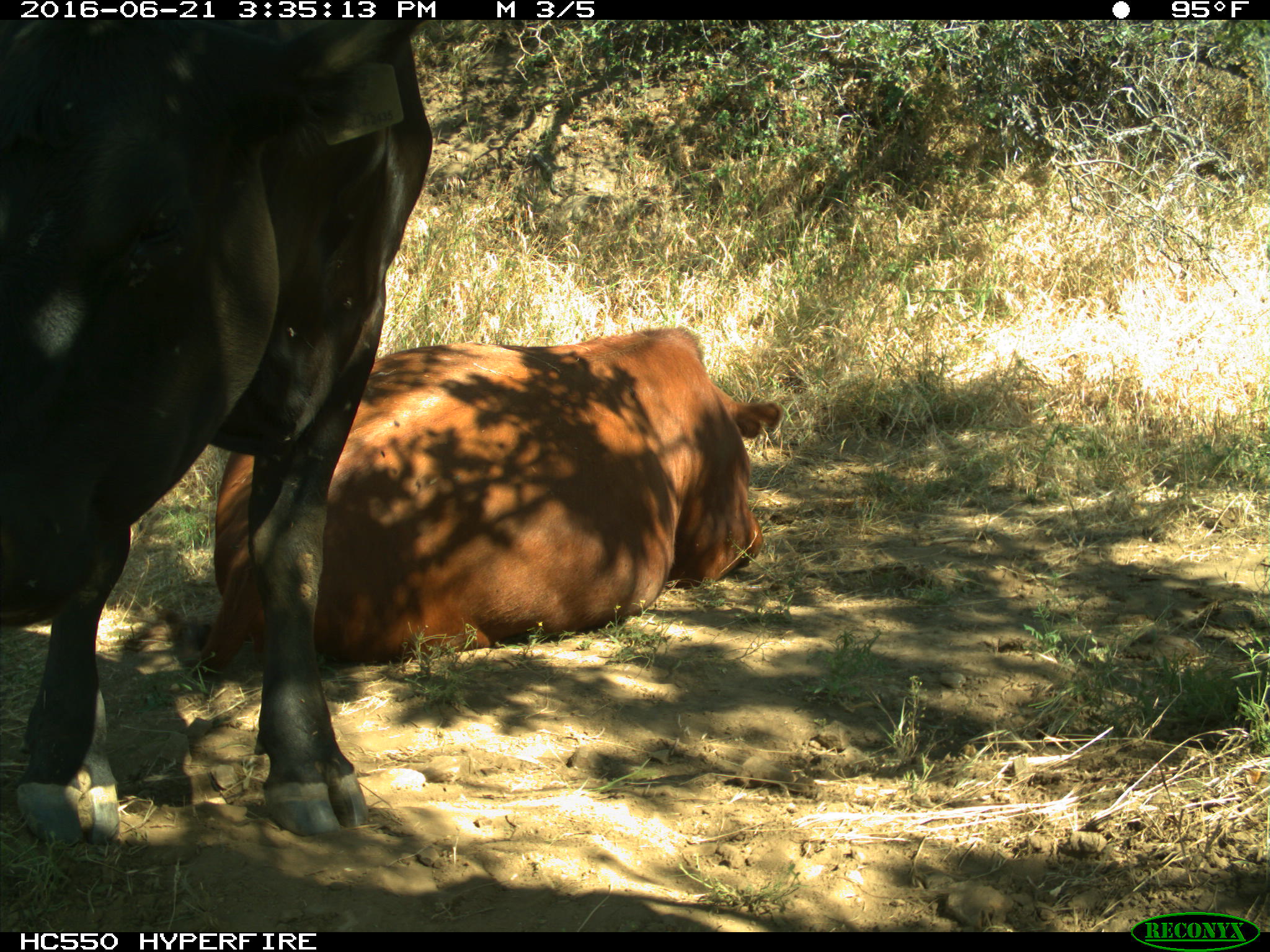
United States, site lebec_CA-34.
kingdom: Animalia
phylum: Chordata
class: Mammalia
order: Artiodactyla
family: Bovidae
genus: Bos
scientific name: Bos taurus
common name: domestic cow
Bos taurus (domestic cow).